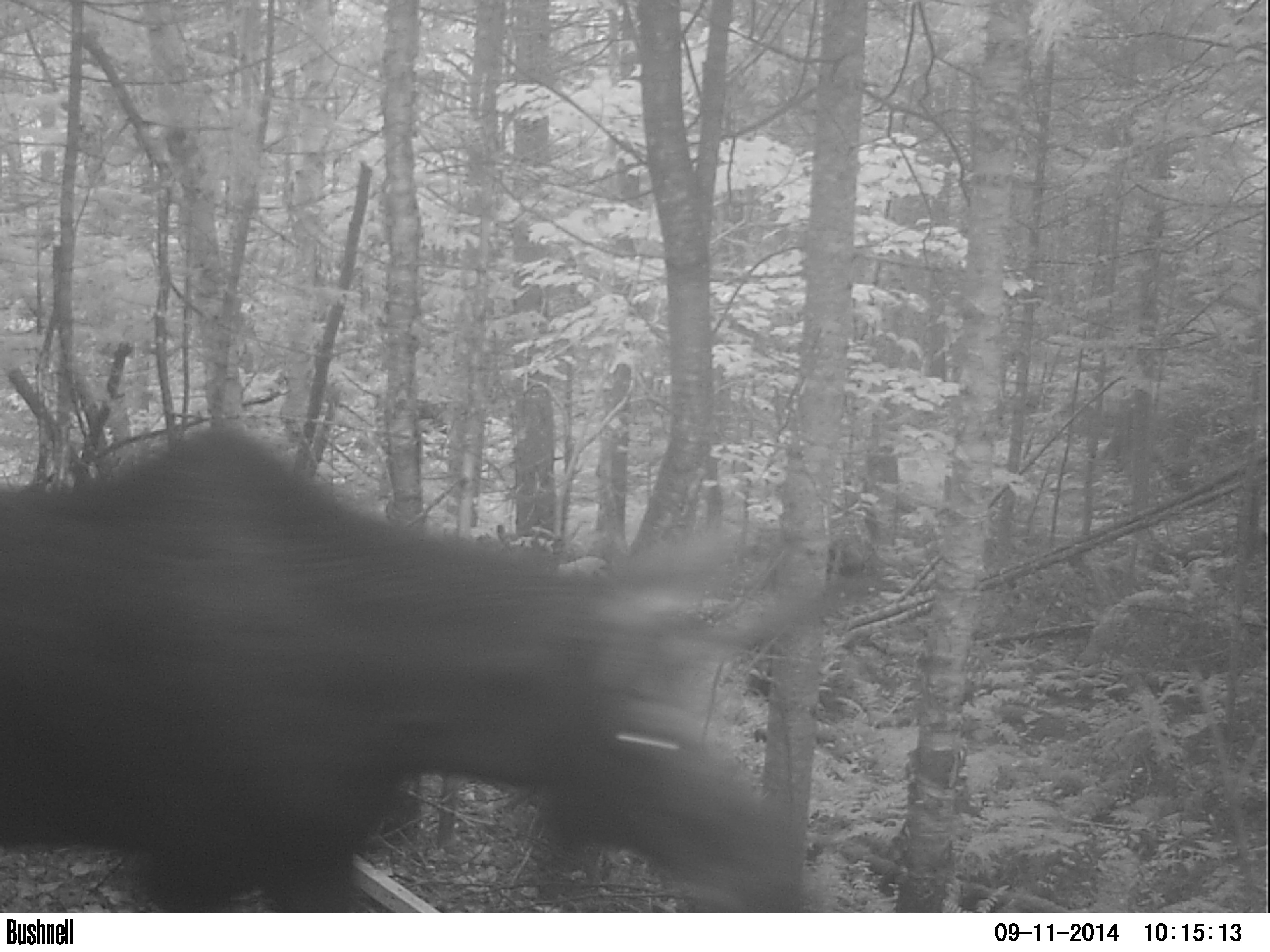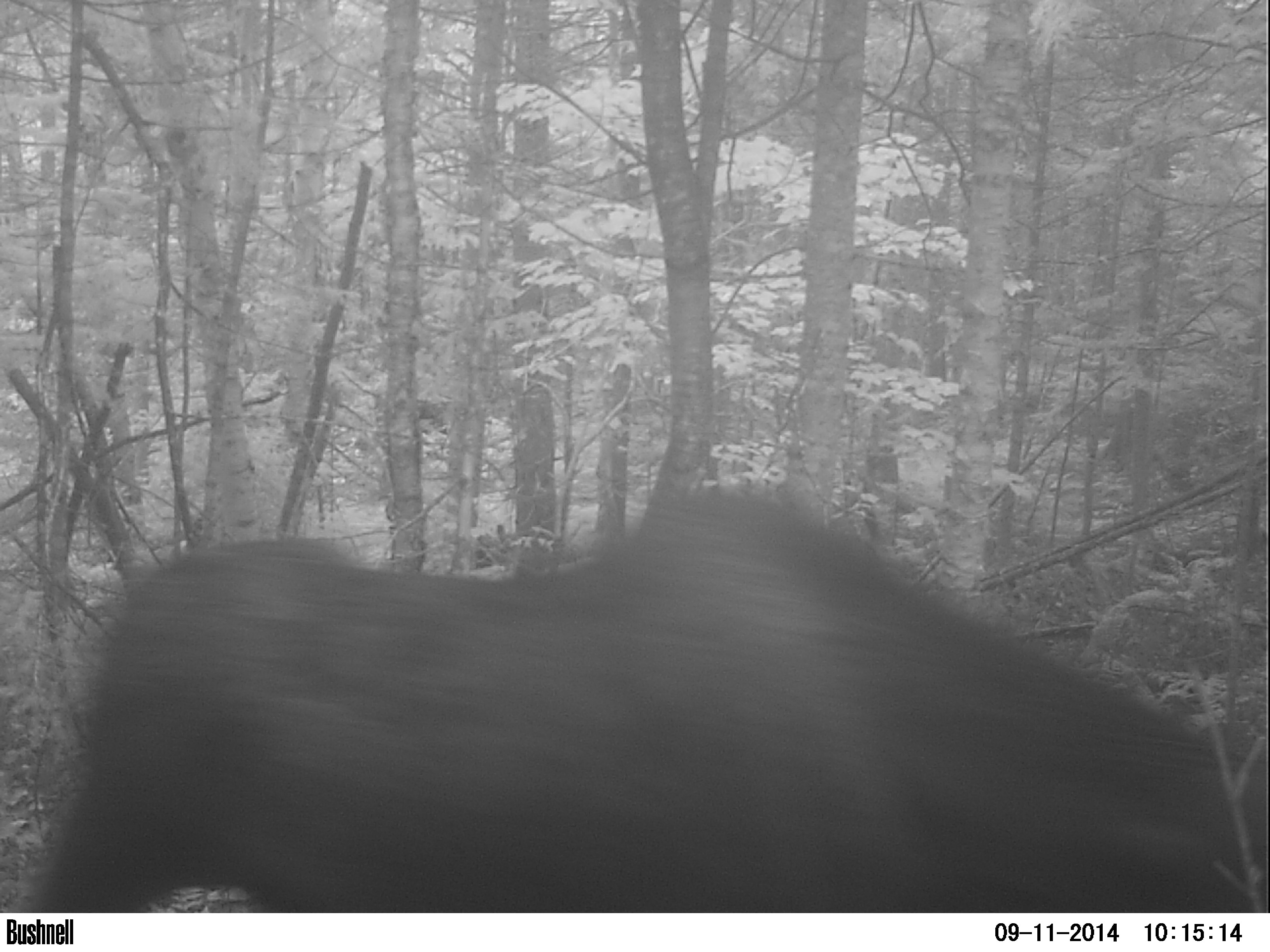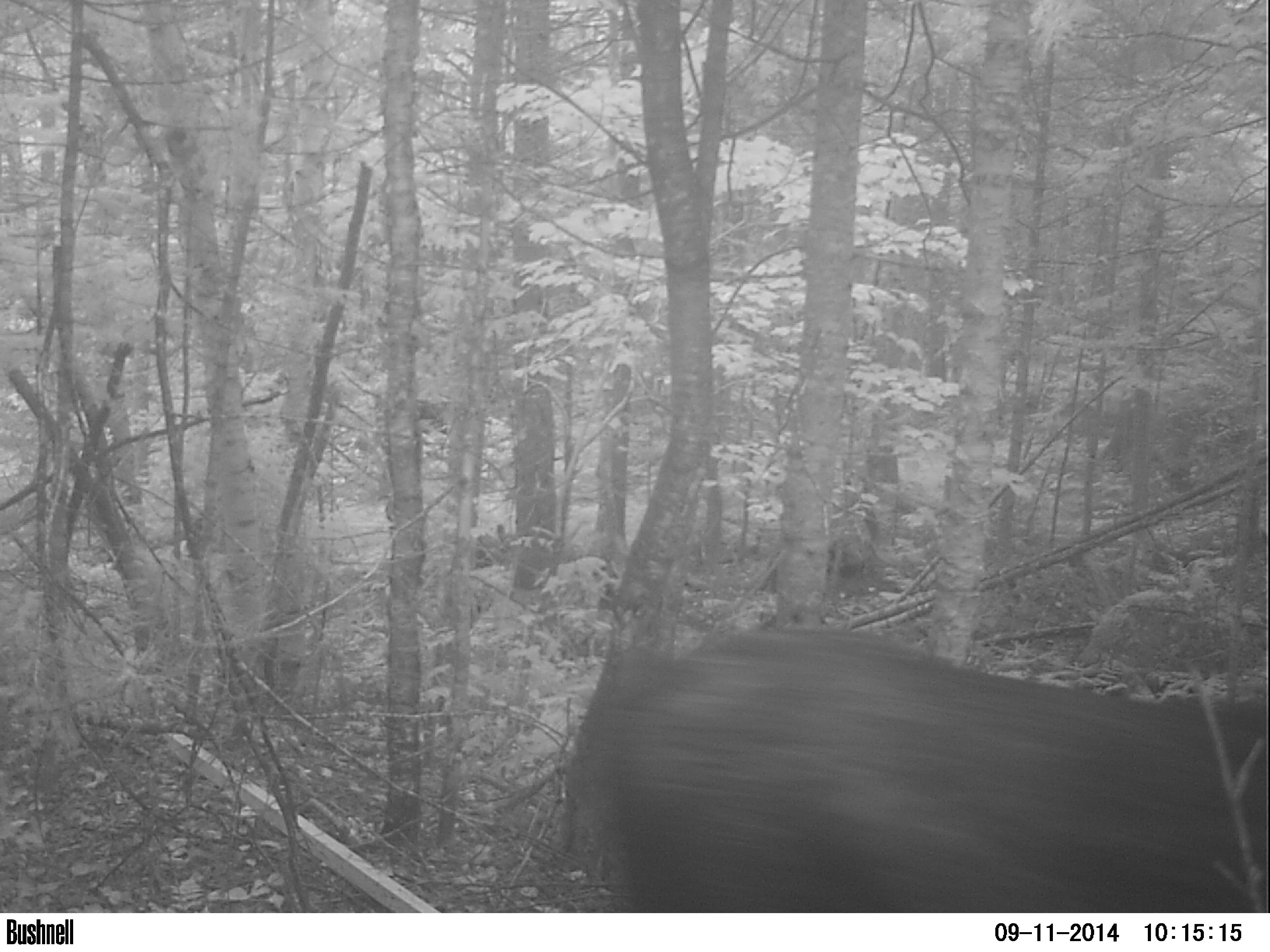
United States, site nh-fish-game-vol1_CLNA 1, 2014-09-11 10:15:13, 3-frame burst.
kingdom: Animalia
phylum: Chordata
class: Mammalia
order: Artiodactyla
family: Cervidae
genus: Alces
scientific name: Alces alces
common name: moose